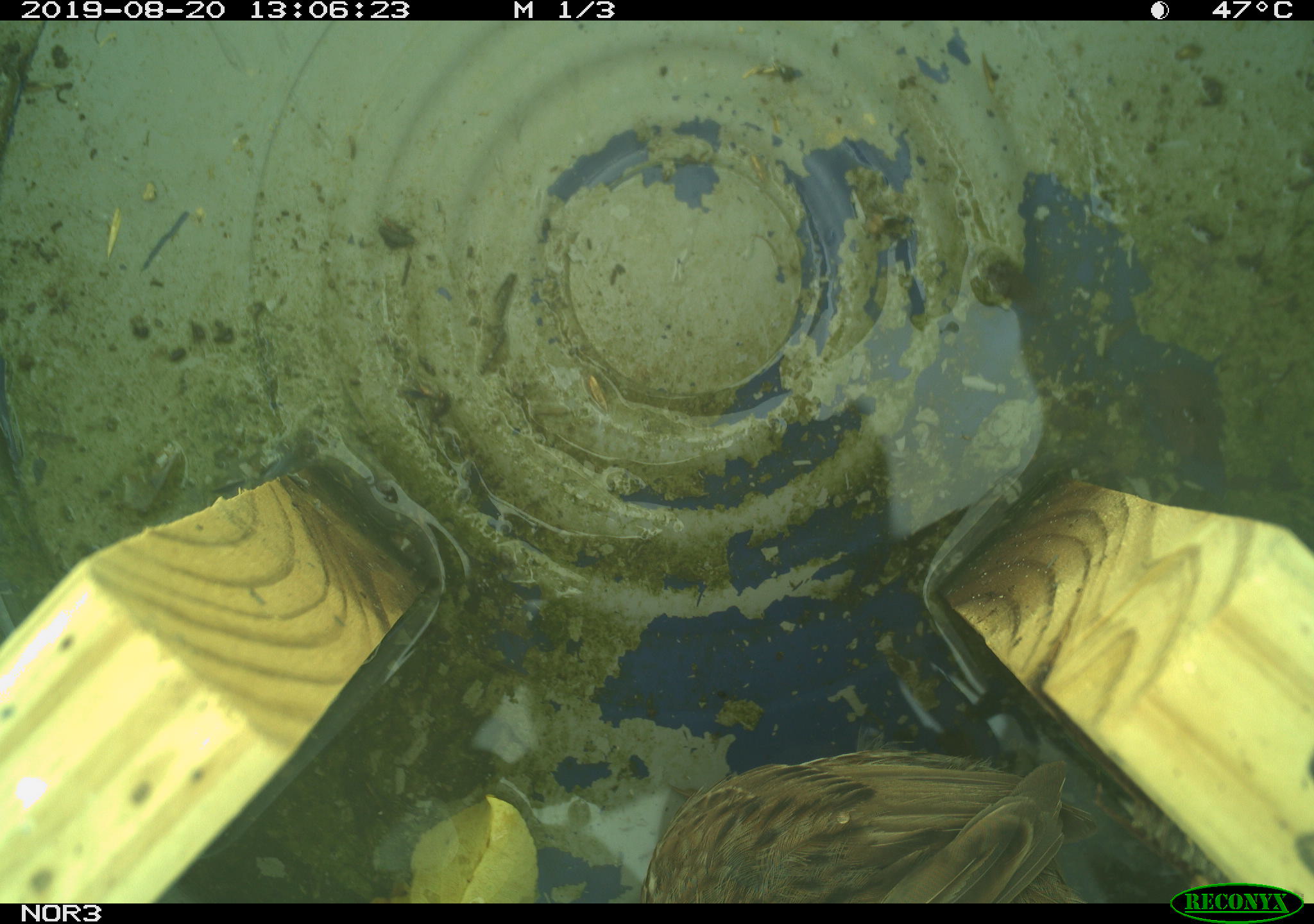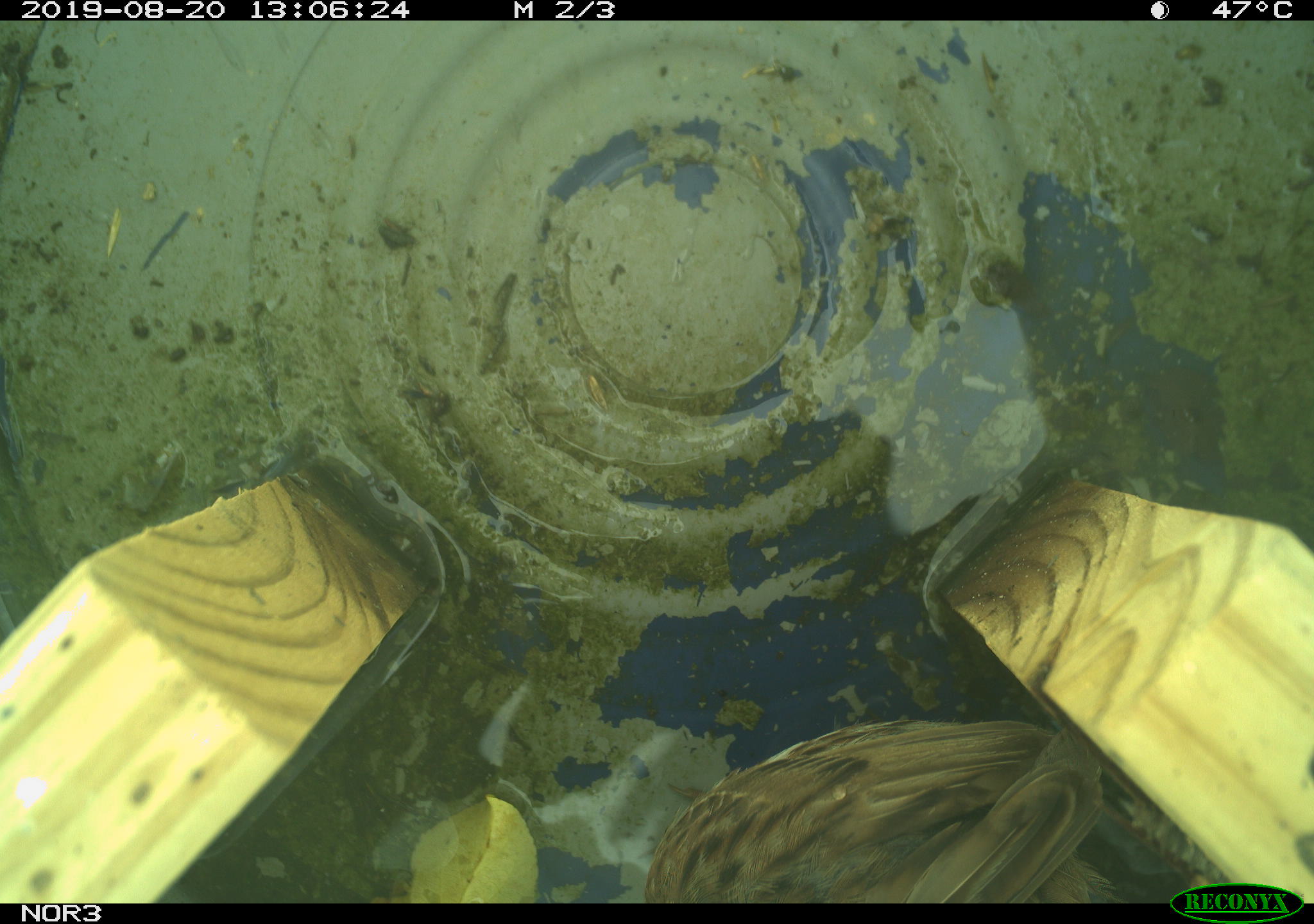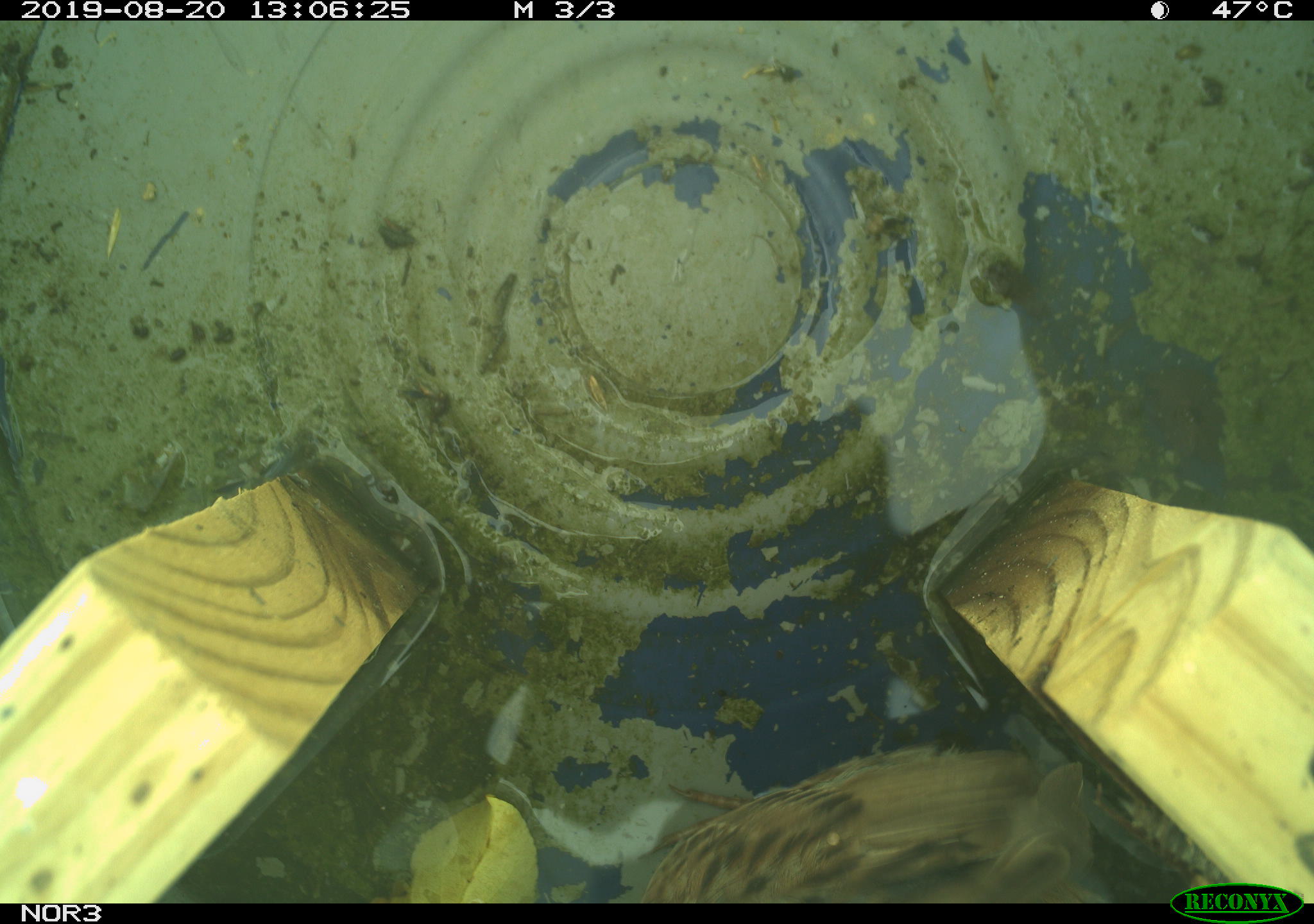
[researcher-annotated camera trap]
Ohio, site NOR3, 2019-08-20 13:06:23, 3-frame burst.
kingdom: Animalia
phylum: Chordata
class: Aves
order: Passeriformes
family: Passerellidae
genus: Melospiza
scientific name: Melospiza melodia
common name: song sparrow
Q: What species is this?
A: Song sparrow (Melospiza melodia).